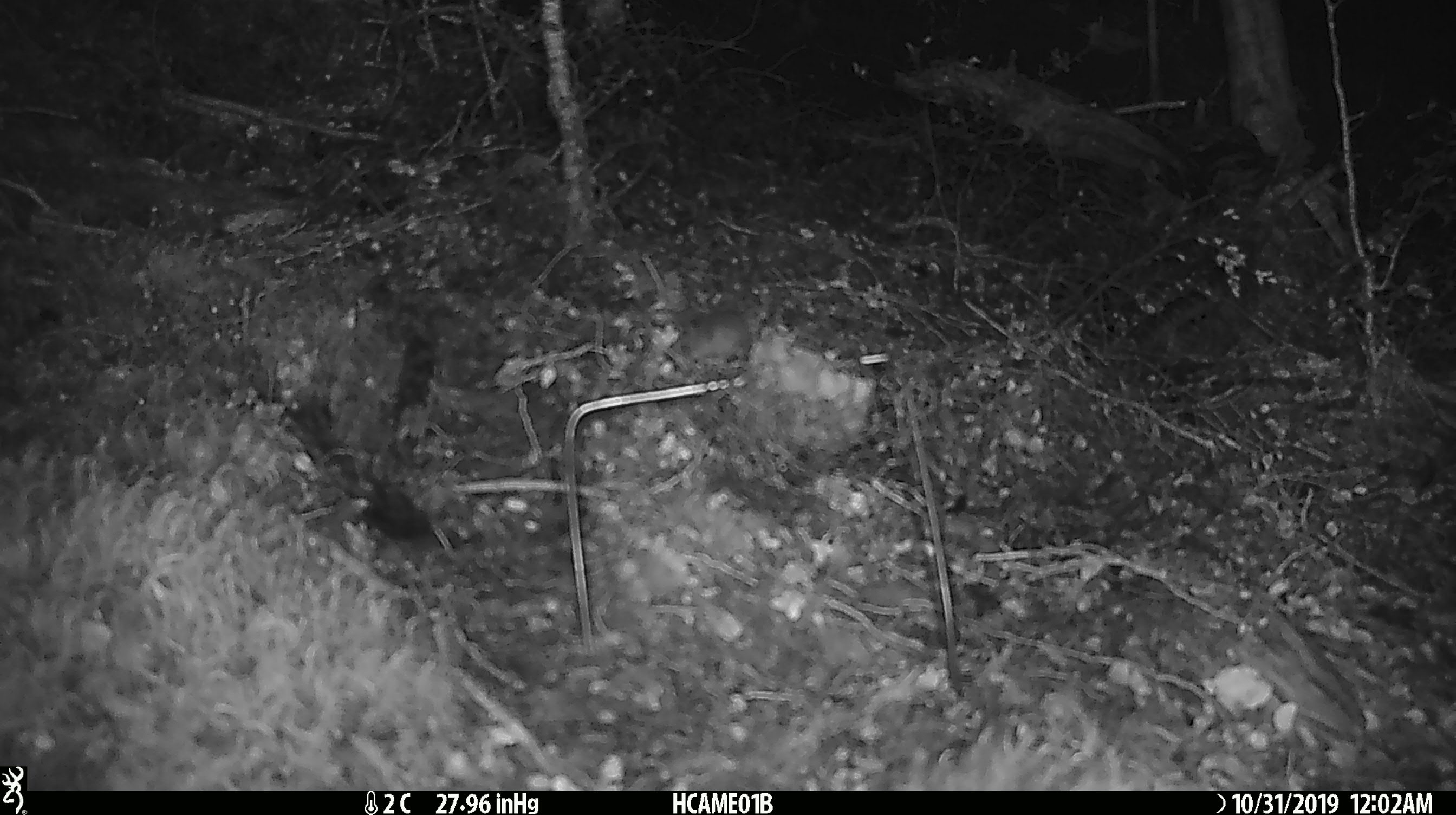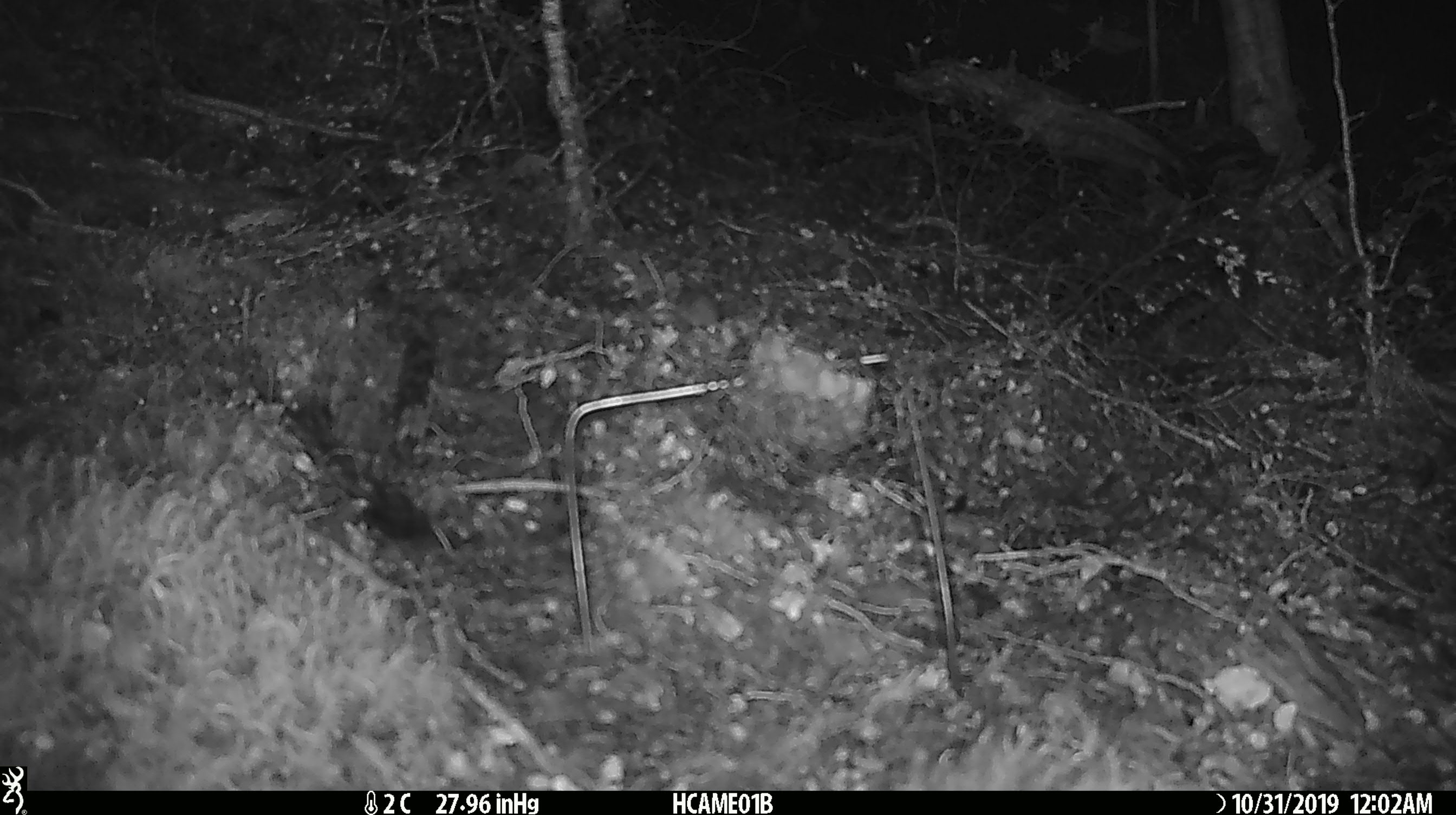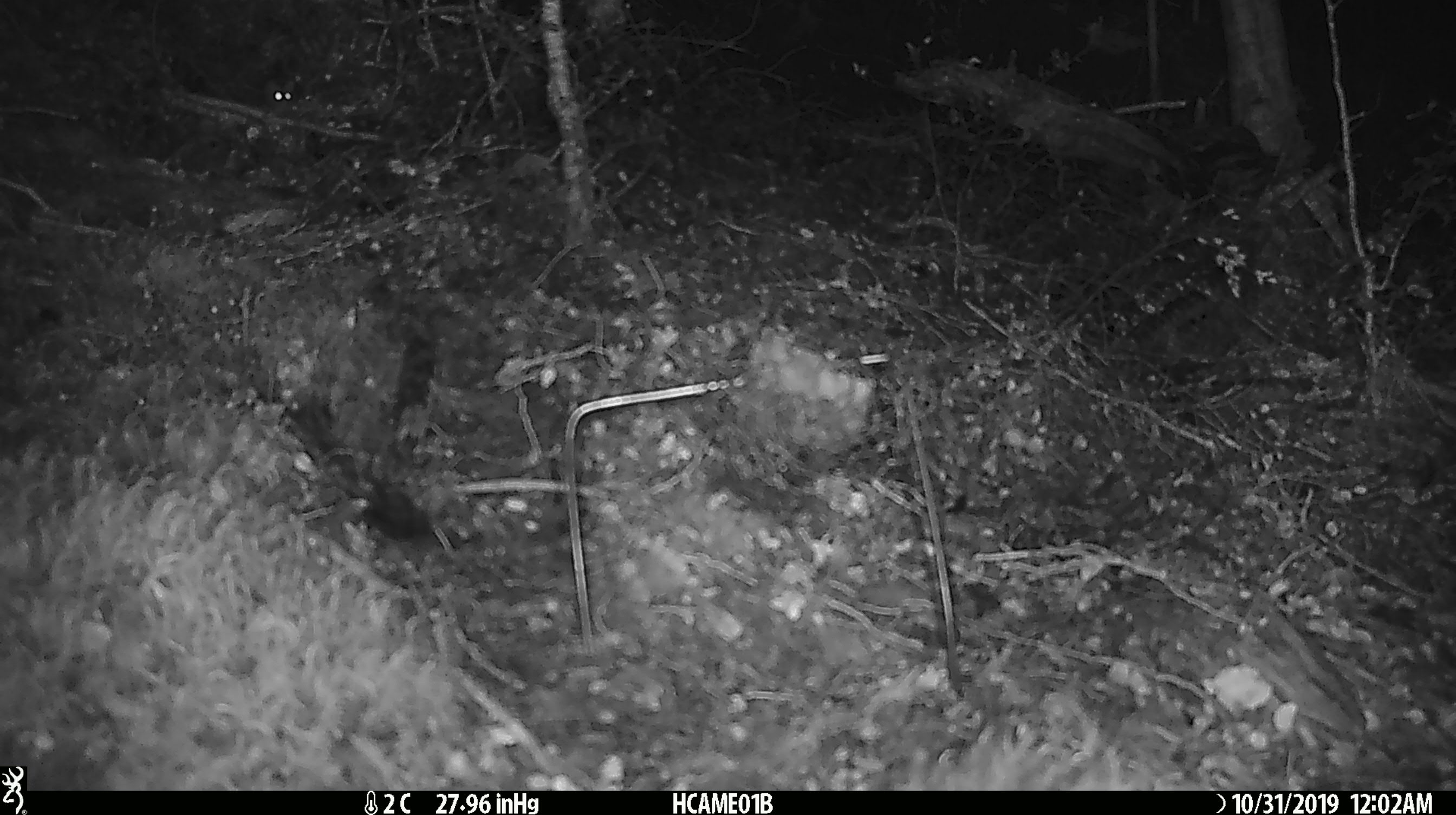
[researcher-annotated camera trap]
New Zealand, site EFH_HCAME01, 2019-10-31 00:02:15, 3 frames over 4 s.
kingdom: Animalia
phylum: Chordata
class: Mammalia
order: Rodentia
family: Muridae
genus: Mus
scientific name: Mus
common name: mouse